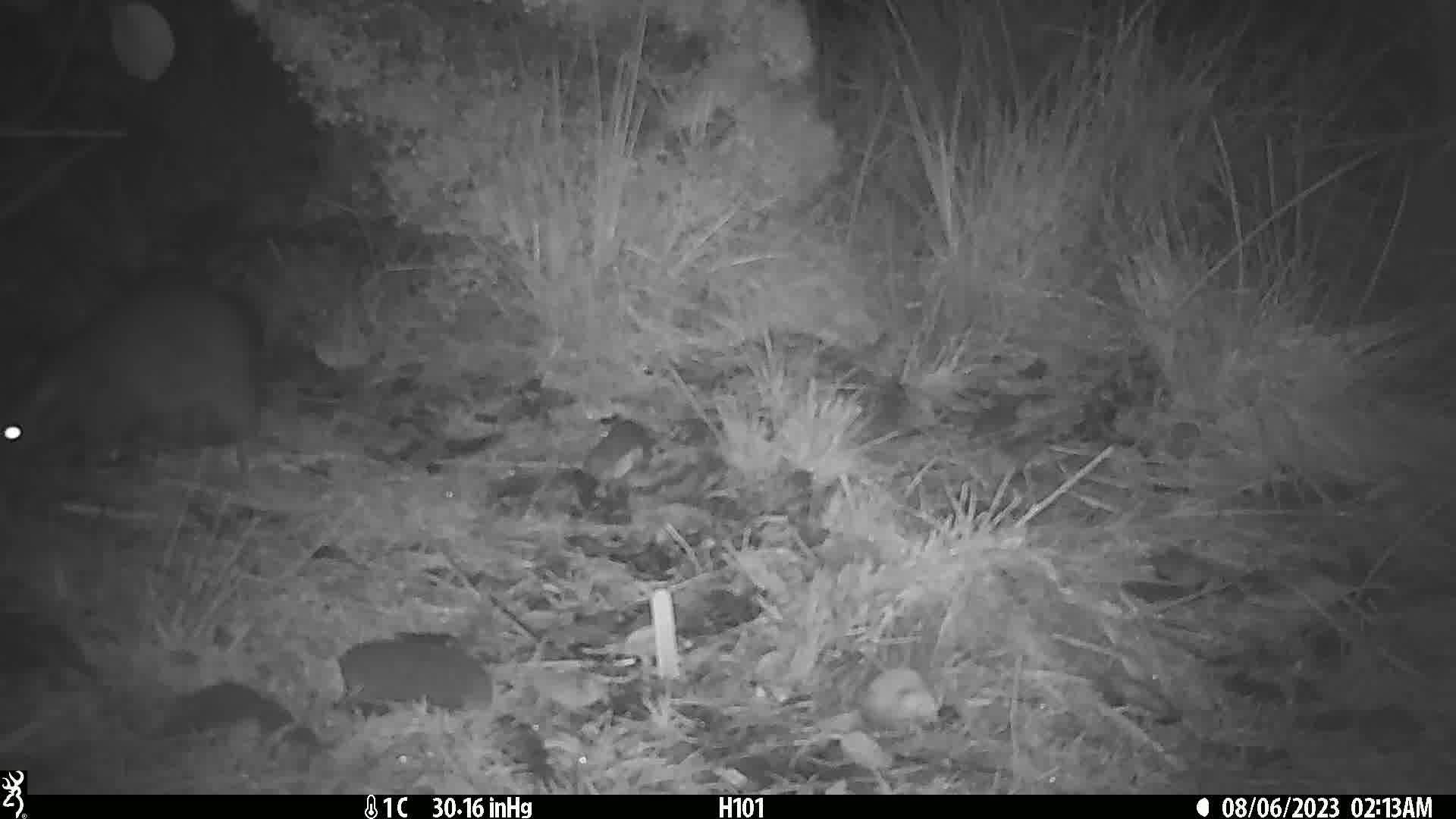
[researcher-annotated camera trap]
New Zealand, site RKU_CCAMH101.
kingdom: Animalia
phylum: Chordata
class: Mammalia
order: Diprotodontia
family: Phalangeridae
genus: Trichosurus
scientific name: Trichosurus vulpecula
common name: common brushtail possum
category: possum